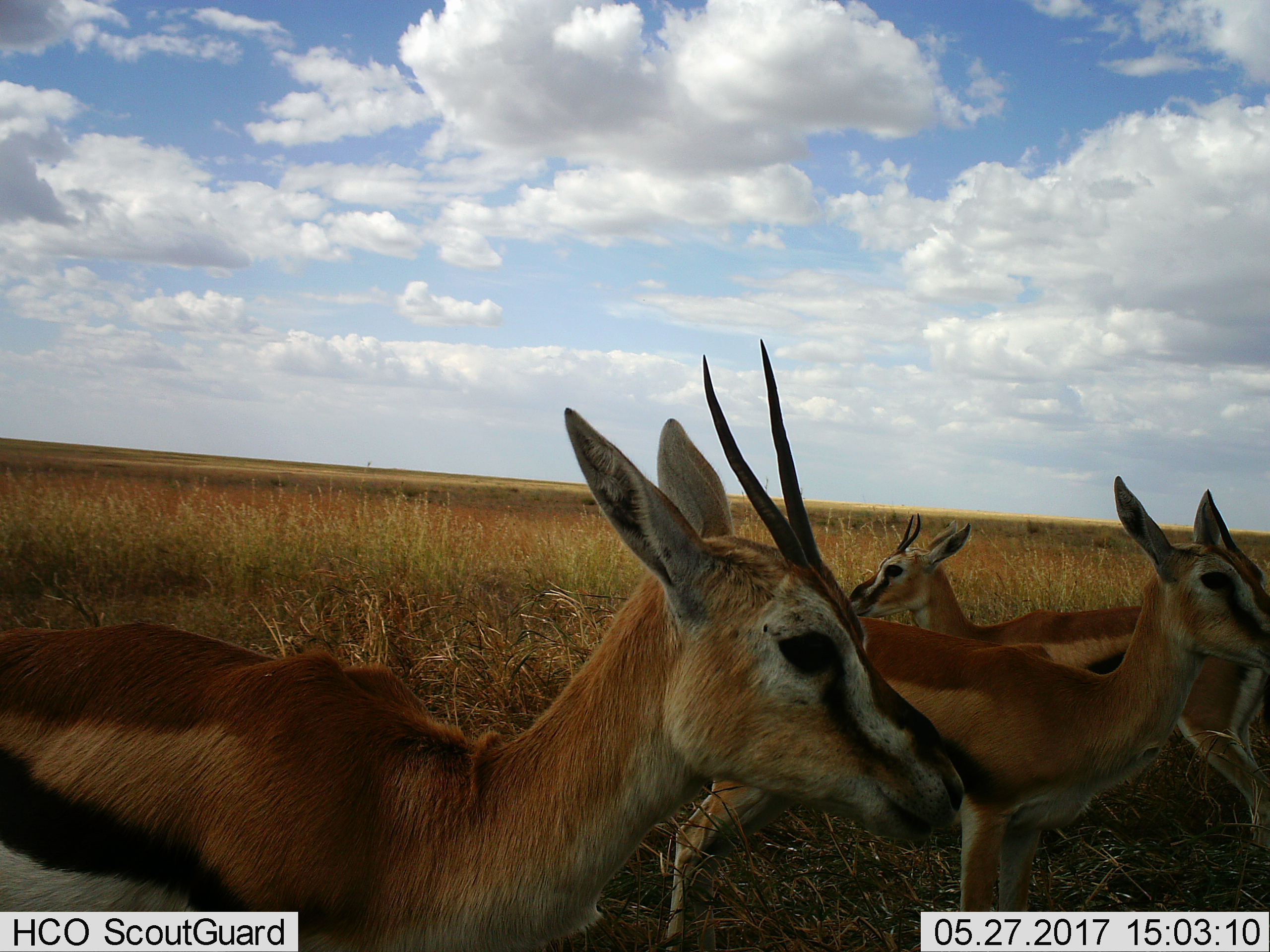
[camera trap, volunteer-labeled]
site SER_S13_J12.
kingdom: Animalia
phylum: Chordata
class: Mammalia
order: Artiodactyla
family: Bovidae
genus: Eudorcas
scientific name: Eudorcas thomsonii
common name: thomson's gazelle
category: gazellethomsons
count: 3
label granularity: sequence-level